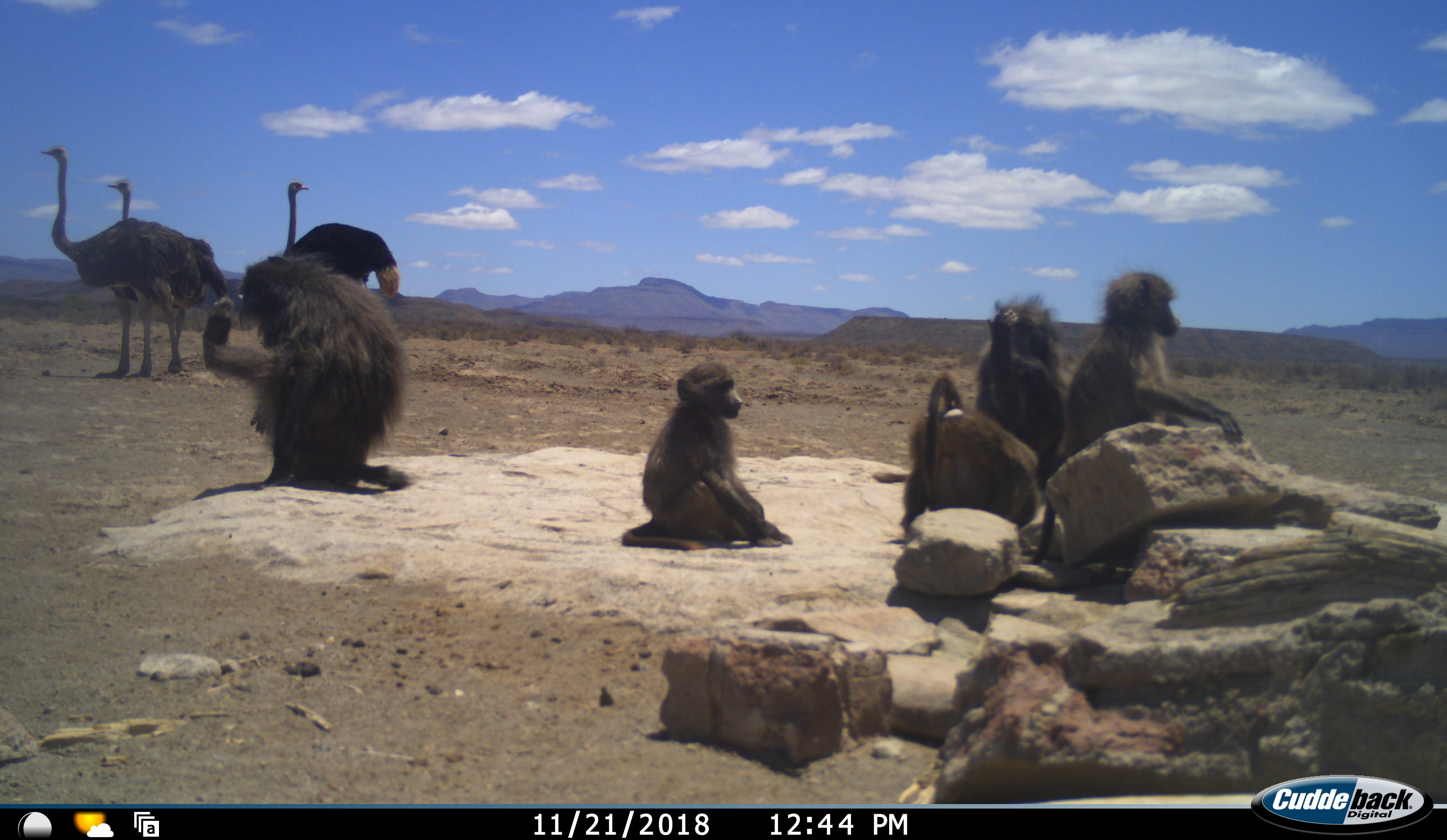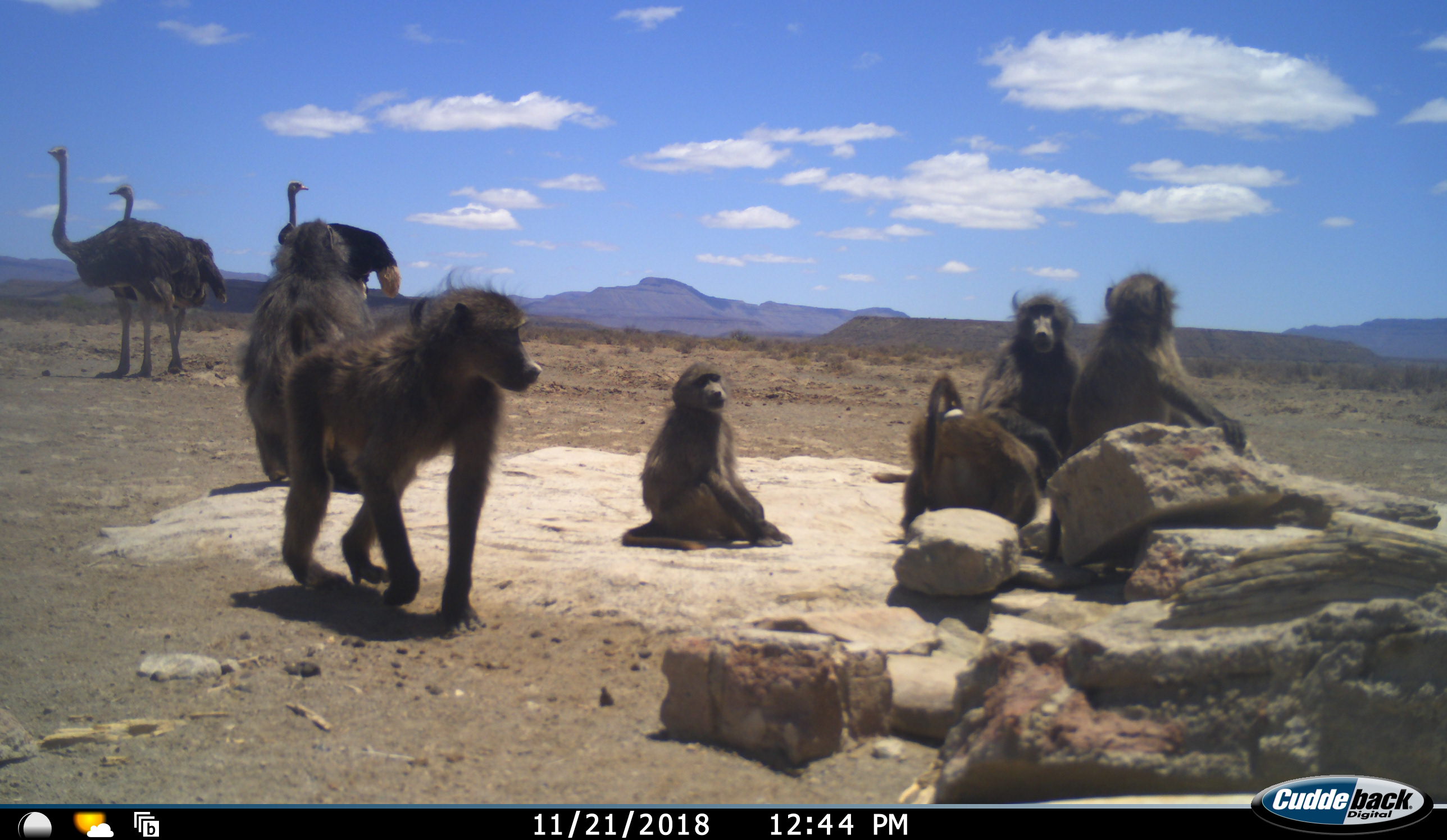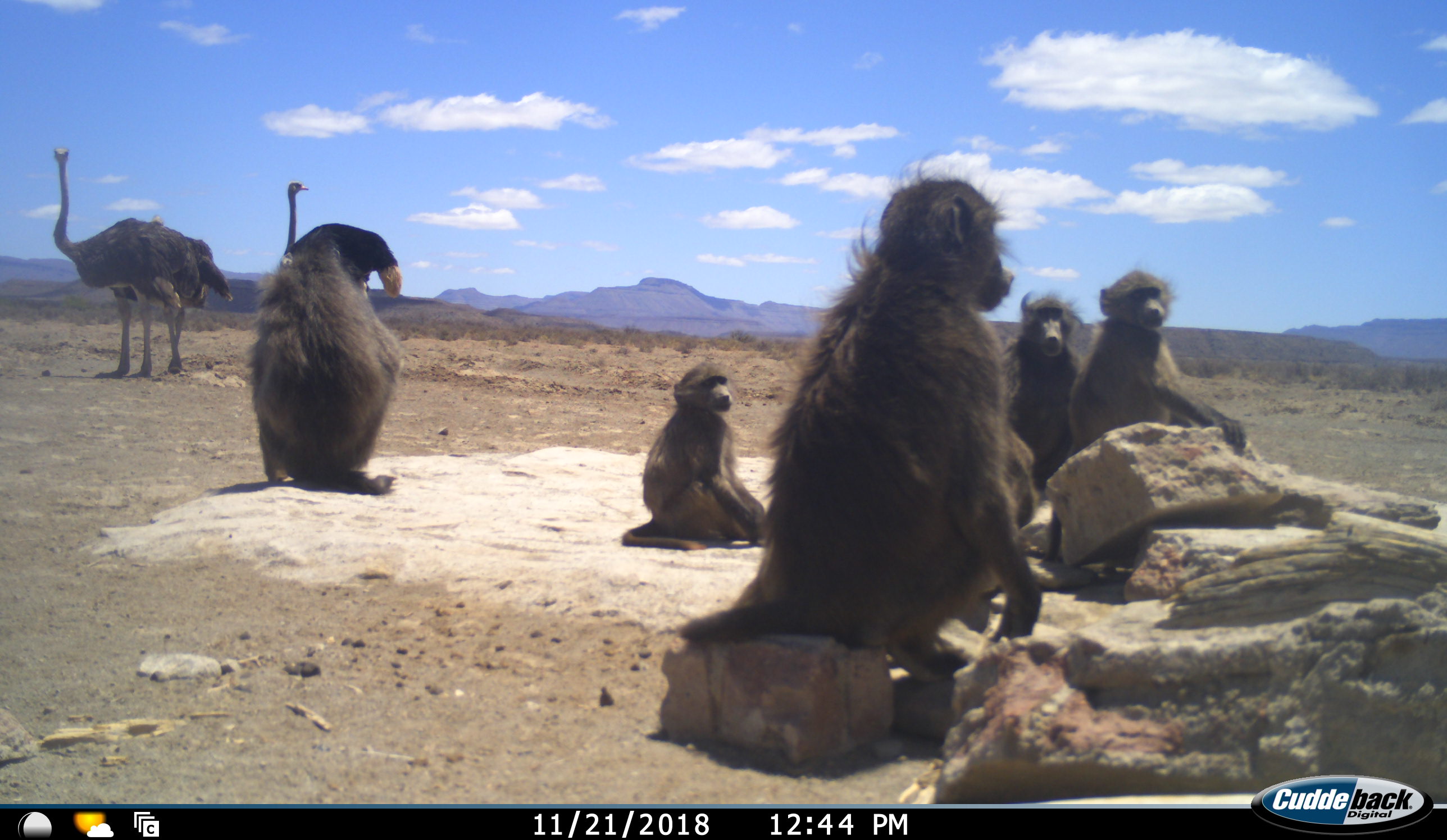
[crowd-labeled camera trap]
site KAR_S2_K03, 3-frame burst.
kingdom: Animalia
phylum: Chordata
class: Mammalia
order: Primates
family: Cercopithecidae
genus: Papio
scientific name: Papio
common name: baboon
Baboon (Papio), count 6. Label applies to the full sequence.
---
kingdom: Animalia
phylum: Chordata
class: Aves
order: Struthioniformes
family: Struthionidae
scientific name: Struthionidae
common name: ostrich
Ostrich (Struthionidae), count 3. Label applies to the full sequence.